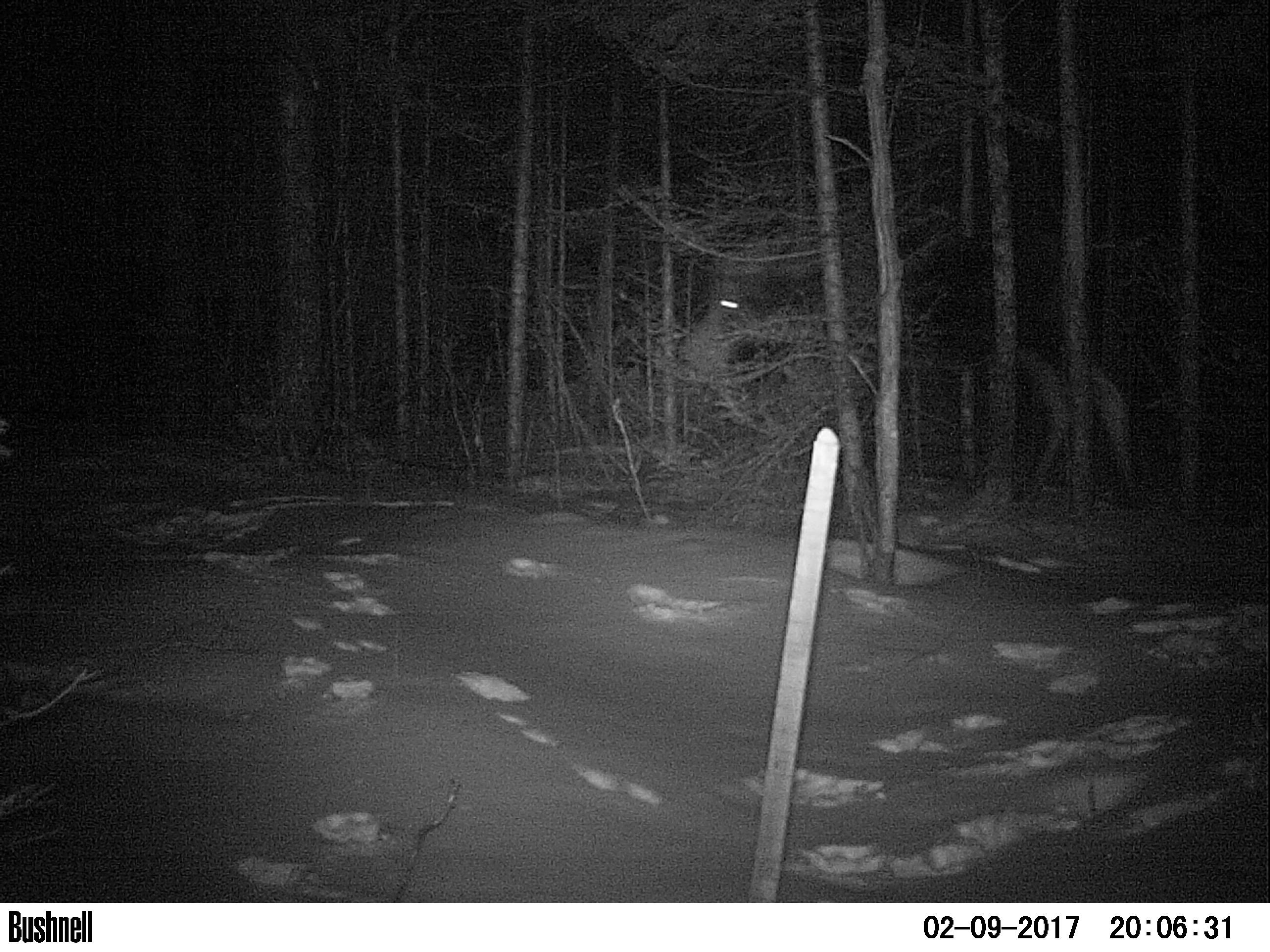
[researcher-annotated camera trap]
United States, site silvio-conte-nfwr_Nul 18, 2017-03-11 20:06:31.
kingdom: Animalia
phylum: Chordata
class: Mammalia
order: Artiodactyla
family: Cervidae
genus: Alces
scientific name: Alces alces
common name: moose